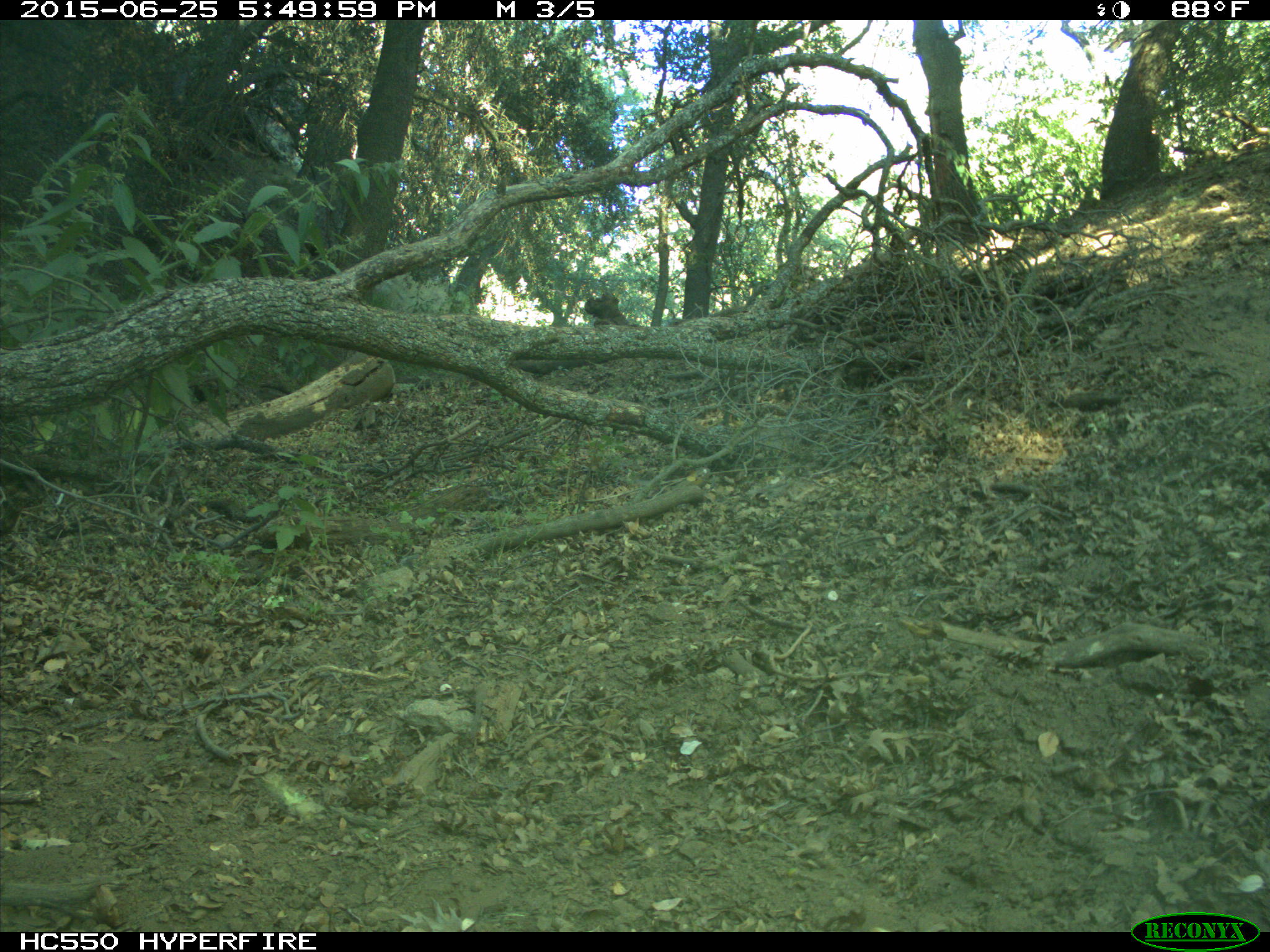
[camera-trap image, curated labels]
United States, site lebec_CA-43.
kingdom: Animalia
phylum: Chordata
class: Mammalia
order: Artiodactyla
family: Bovidae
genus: Bos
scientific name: Bos taurus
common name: domestic cow